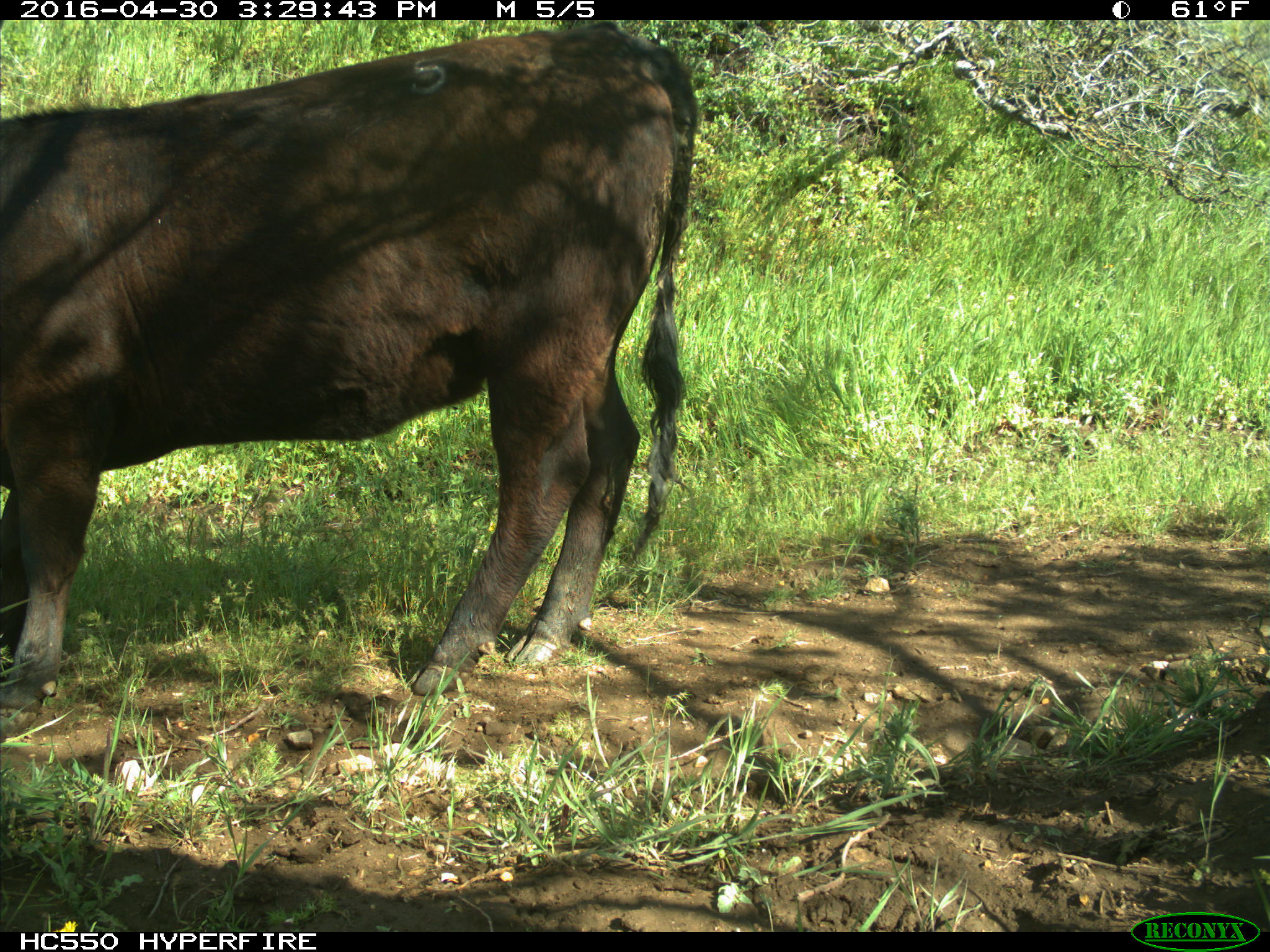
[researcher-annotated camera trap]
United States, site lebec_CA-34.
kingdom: Animalia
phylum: Chordata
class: Mammalia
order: Artiodactyla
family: Bovidae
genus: Bos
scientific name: Bos taurus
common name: domestic cow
Bos taurus (domestic cow).